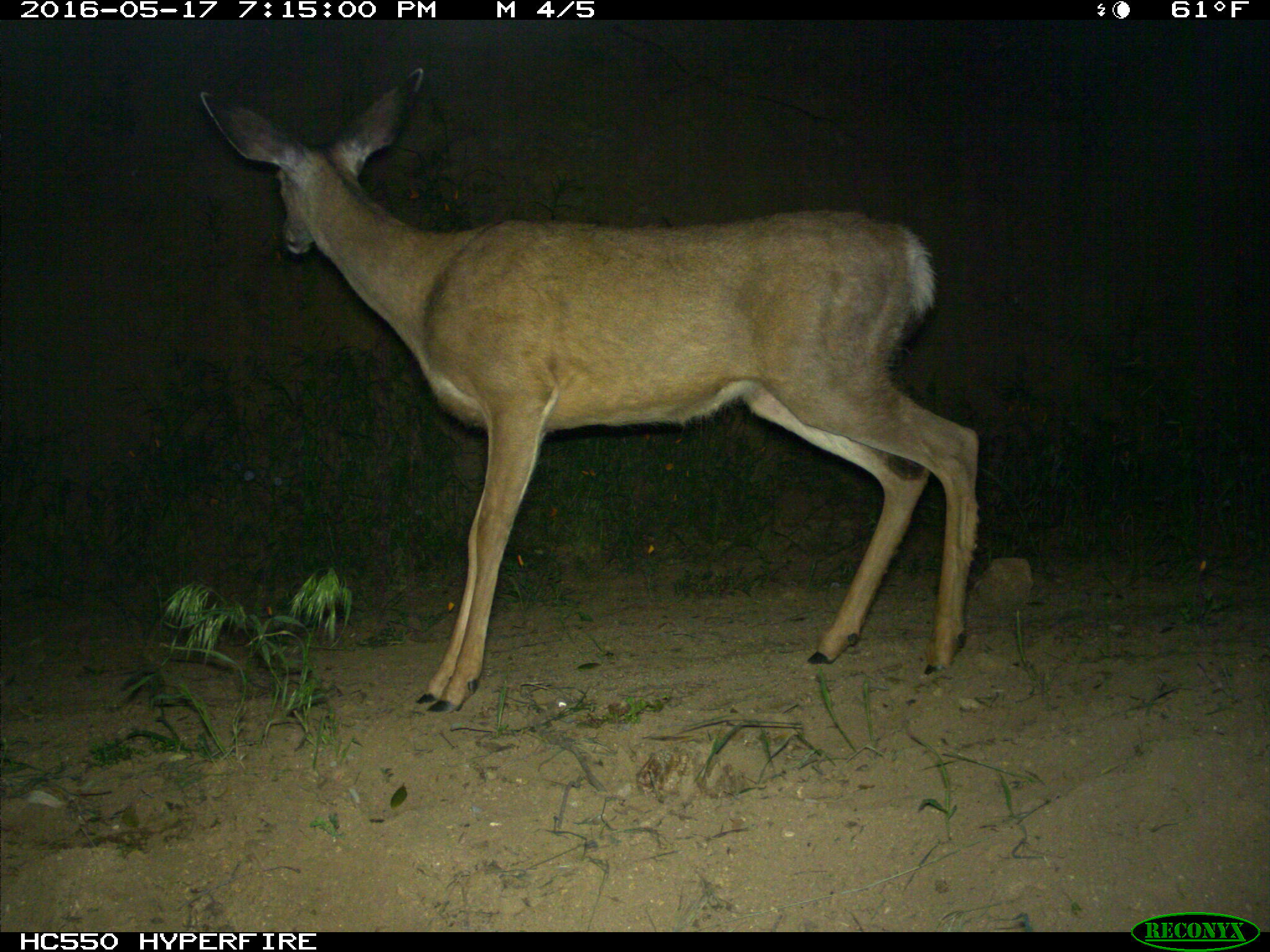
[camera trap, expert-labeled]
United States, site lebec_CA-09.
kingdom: Animalia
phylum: Chordata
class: Mammalia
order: Artiodactyla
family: Cervidae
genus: Odocoileus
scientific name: Odocoileus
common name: deer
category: unidentified deer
Unidentified deer (deer) (Odocoileus).